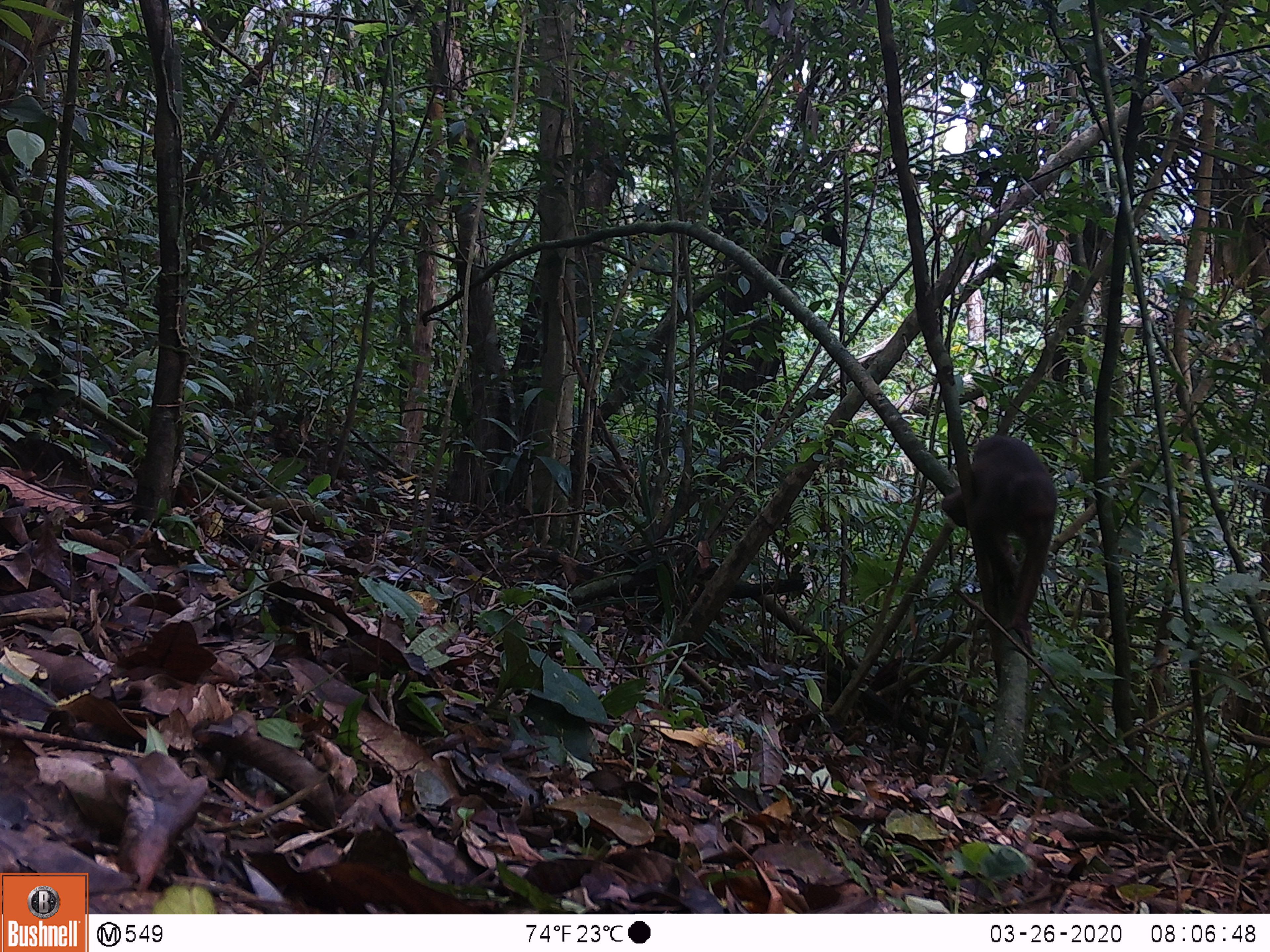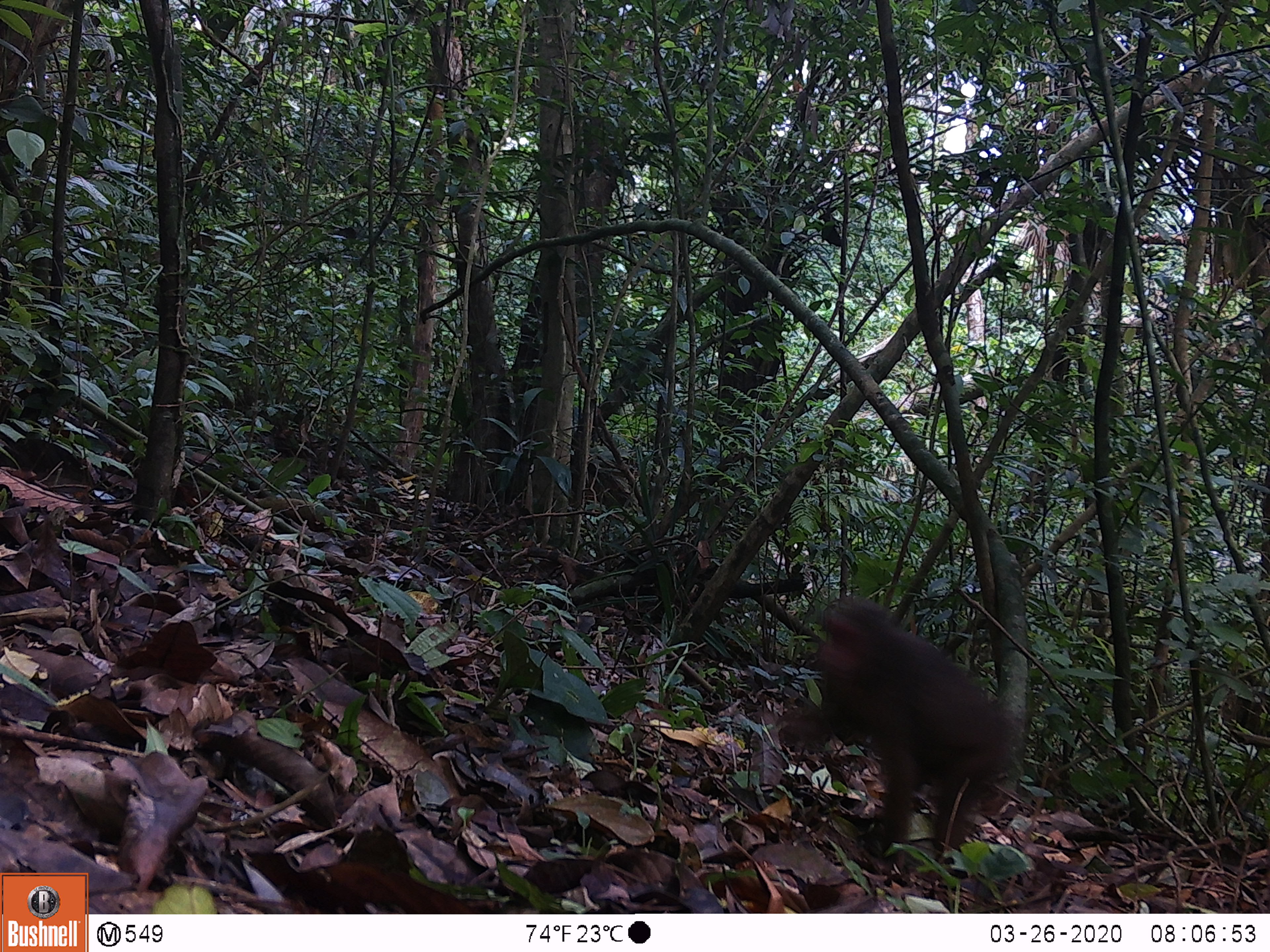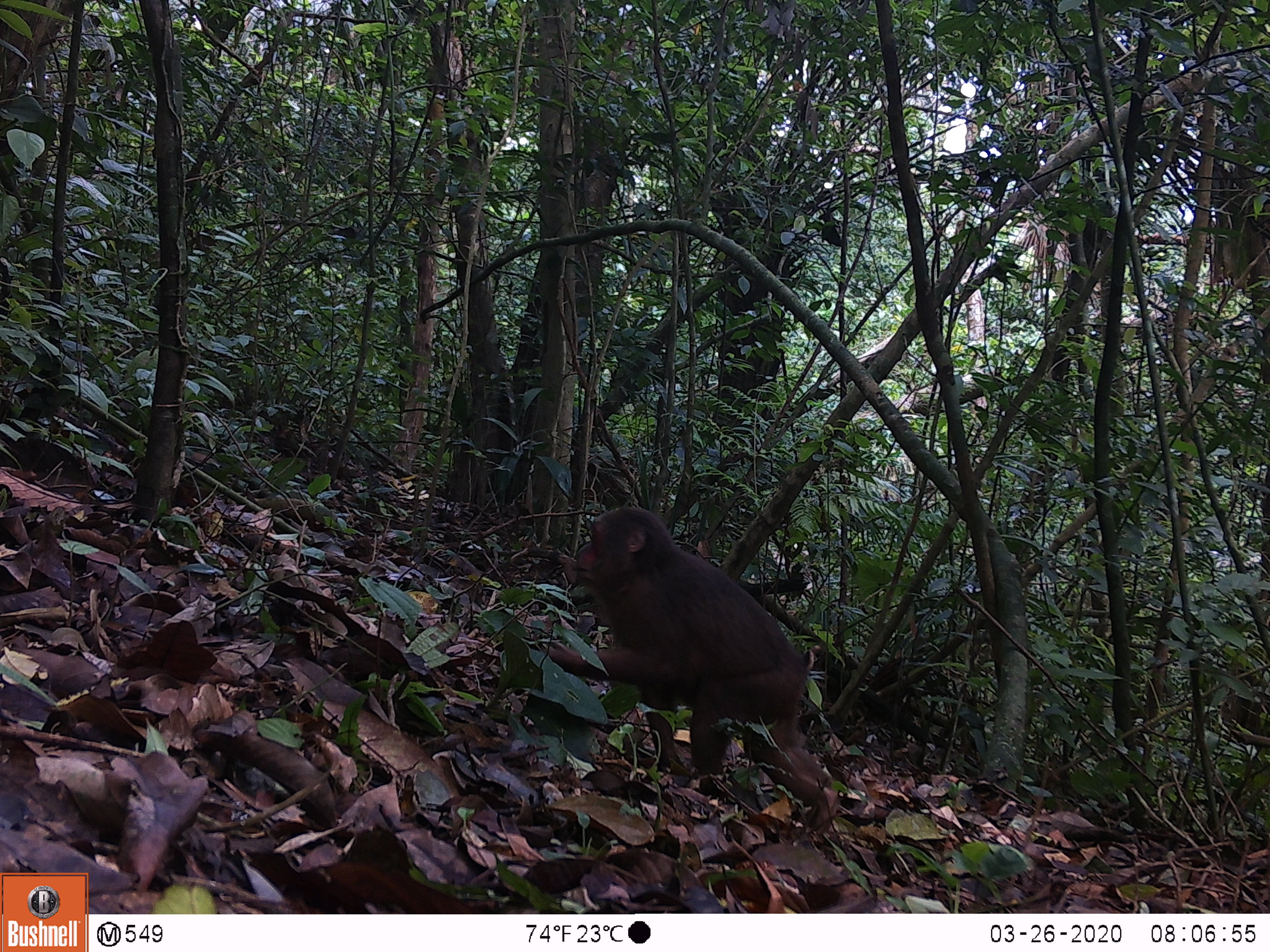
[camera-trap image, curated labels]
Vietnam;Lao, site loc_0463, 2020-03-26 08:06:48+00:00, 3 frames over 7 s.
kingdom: Animalia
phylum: Chordata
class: Mammalia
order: Primates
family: Cercopithecidae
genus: Macaca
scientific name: Macaca arctoides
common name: stump-tailed macaque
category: stump tailed macaque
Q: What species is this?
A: Stump tailed macaque (stump-tailed macaque) (Macaca arctoides).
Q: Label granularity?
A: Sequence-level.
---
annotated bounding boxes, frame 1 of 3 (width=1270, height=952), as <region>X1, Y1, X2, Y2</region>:
stump tailed macaque: <region>940, 434, 1057, 649</region>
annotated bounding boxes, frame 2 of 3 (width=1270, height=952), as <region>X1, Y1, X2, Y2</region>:
stump tailed macaque: <region>772, 593, 1021, 877</region>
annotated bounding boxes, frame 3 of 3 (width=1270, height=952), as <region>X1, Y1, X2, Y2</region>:
stump tailed macaque: <region>540, 503, 843, 835</region>